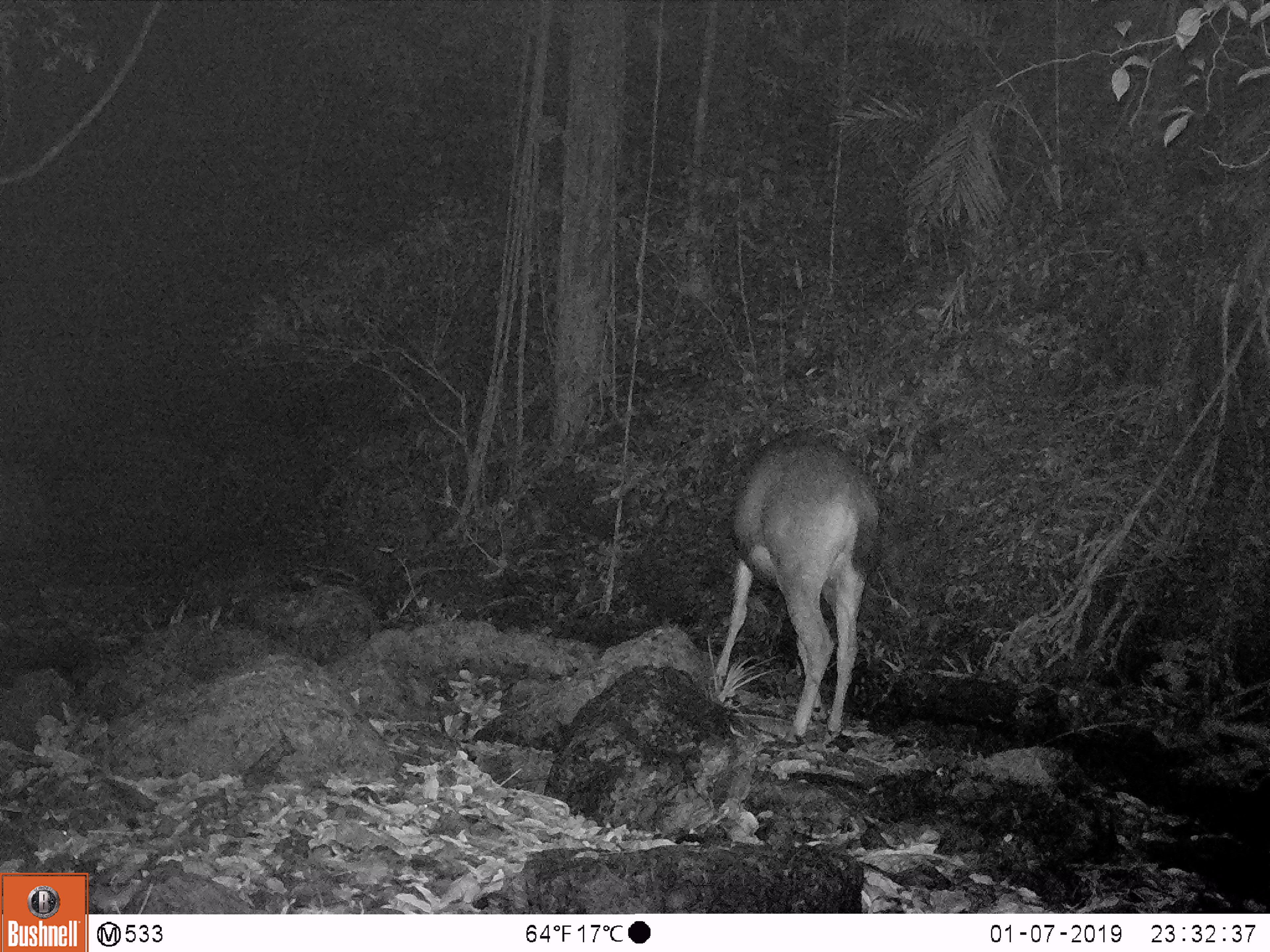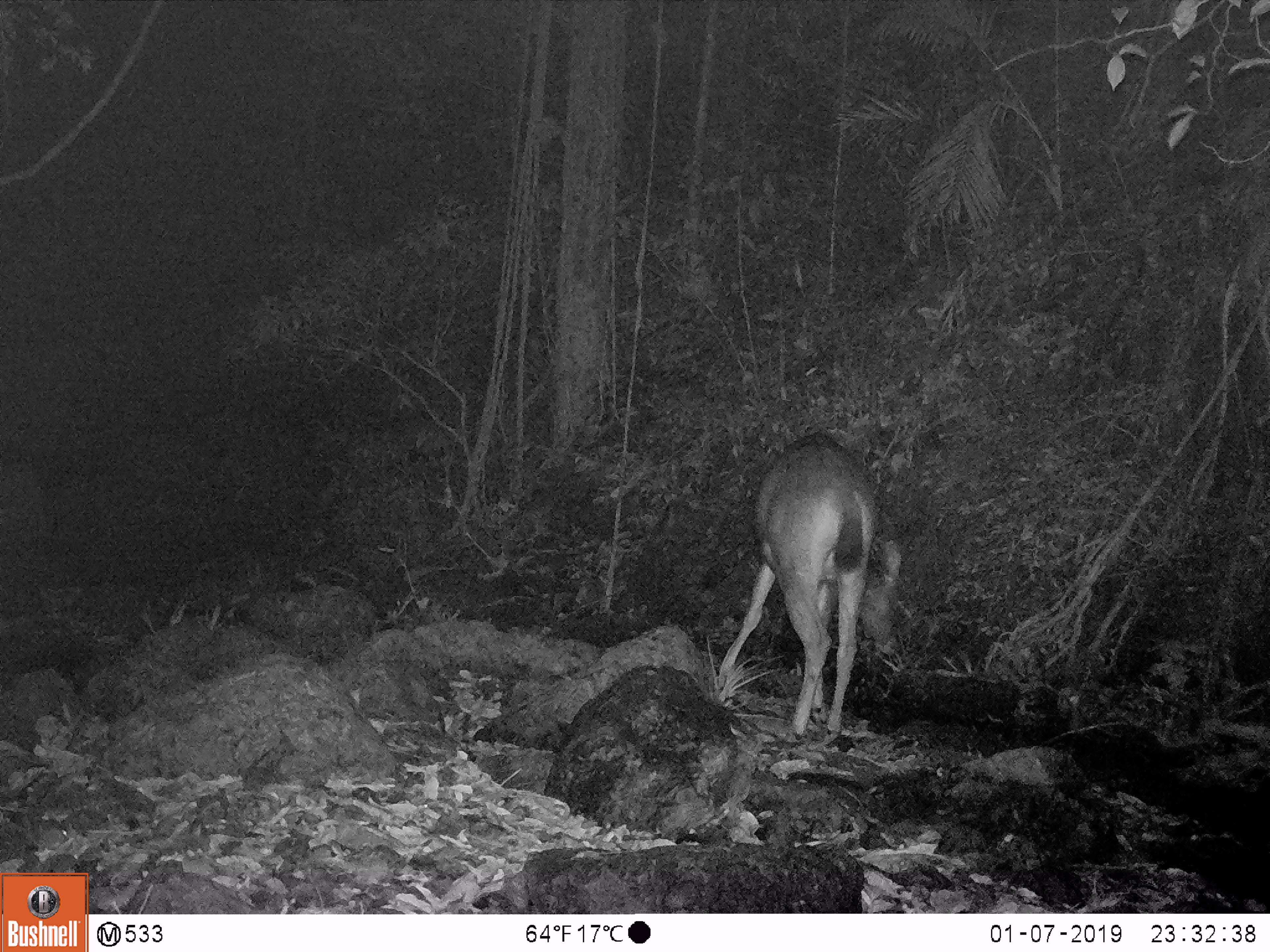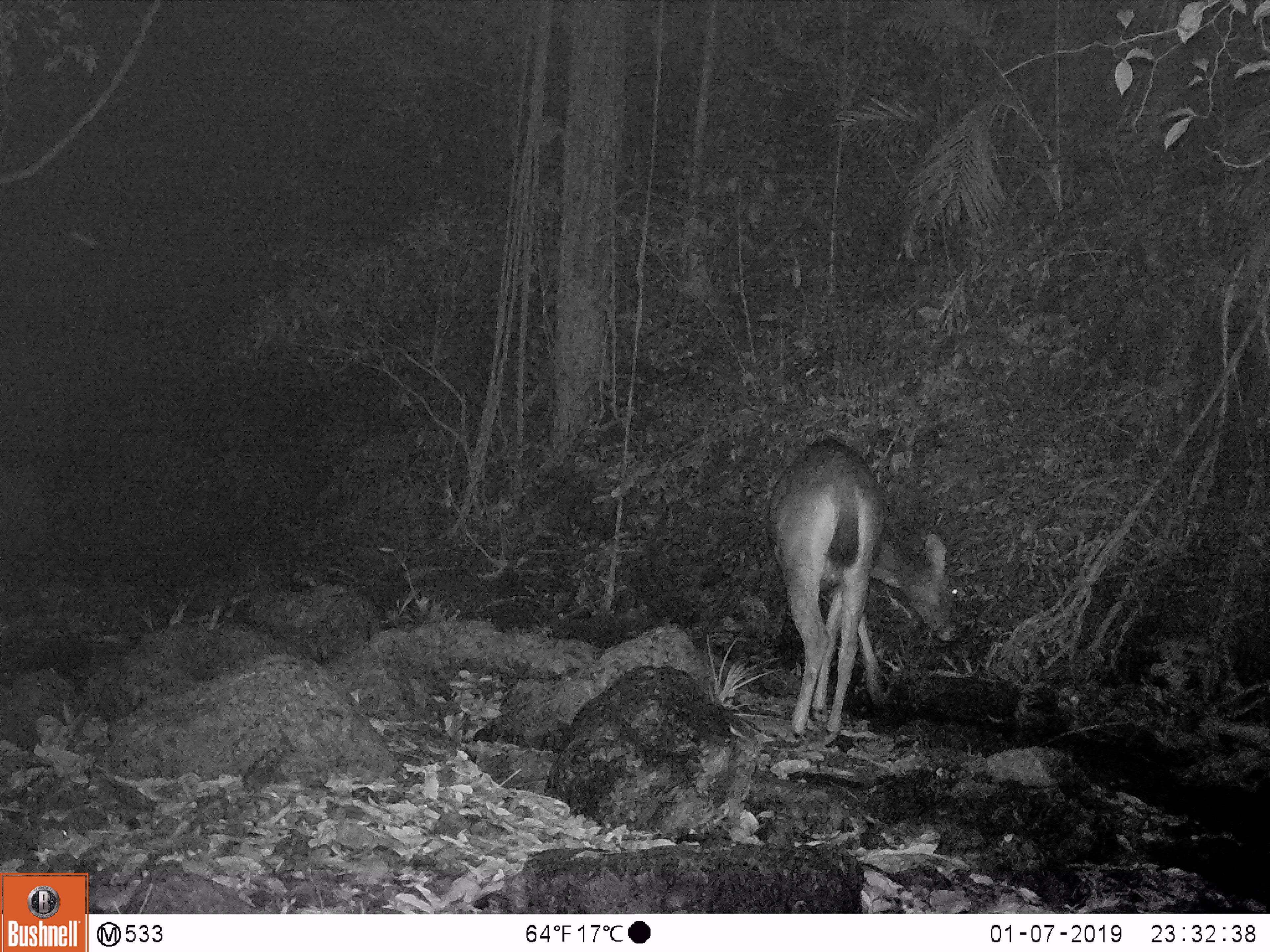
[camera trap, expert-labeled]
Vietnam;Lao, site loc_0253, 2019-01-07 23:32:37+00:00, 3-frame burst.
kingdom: Animalia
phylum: Chordata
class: Mammalia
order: Artiodactyla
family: Cervidae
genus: Rusa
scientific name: Rusa unicolor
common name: sambar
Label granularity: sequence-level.